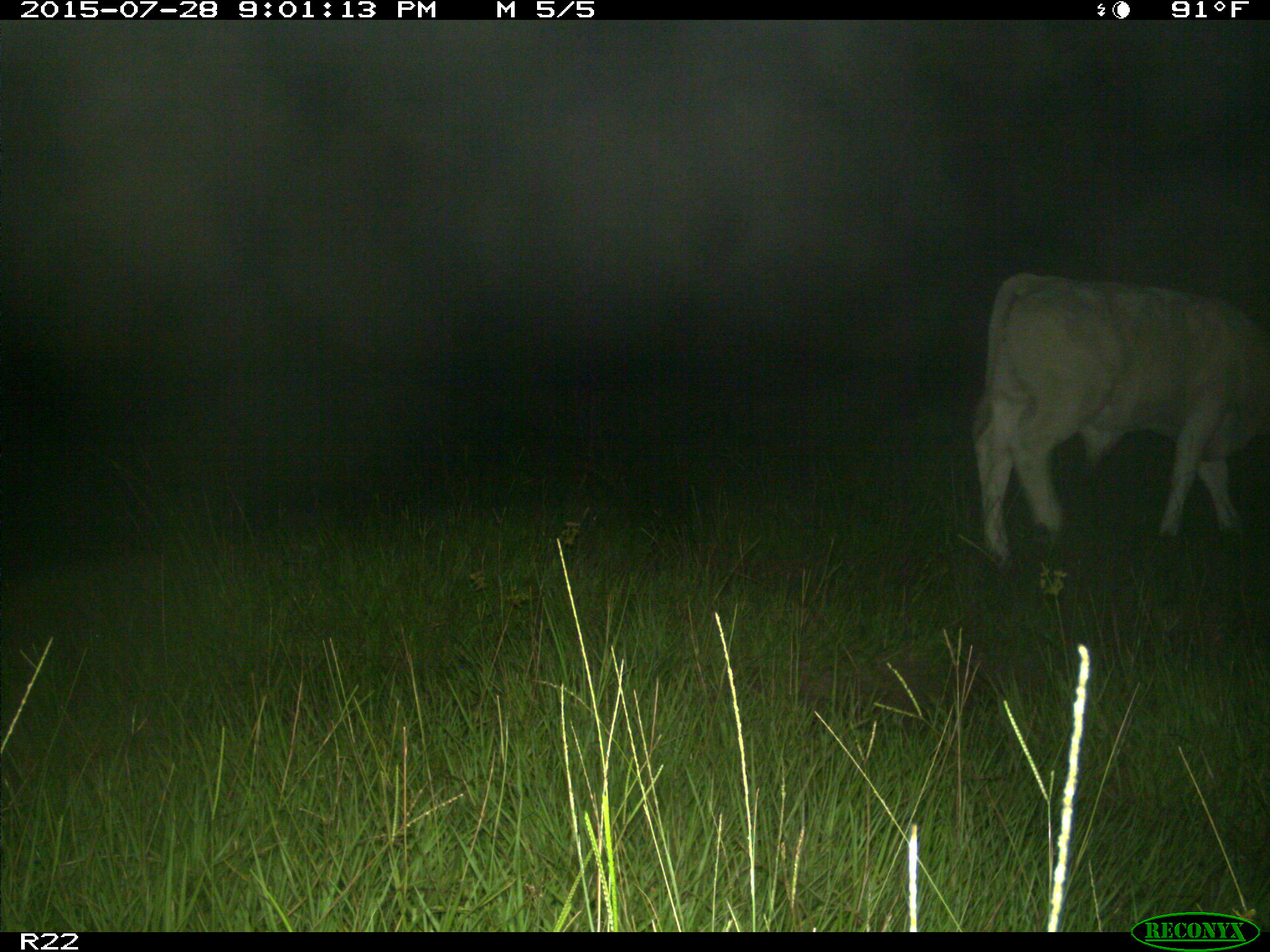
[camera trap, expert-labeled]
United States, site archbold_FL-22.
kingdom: Animalia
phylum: Chordata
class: Mammalia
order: Artiodactyla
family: Bovidae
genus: Bos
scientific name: Bos taurus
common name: domestic cow